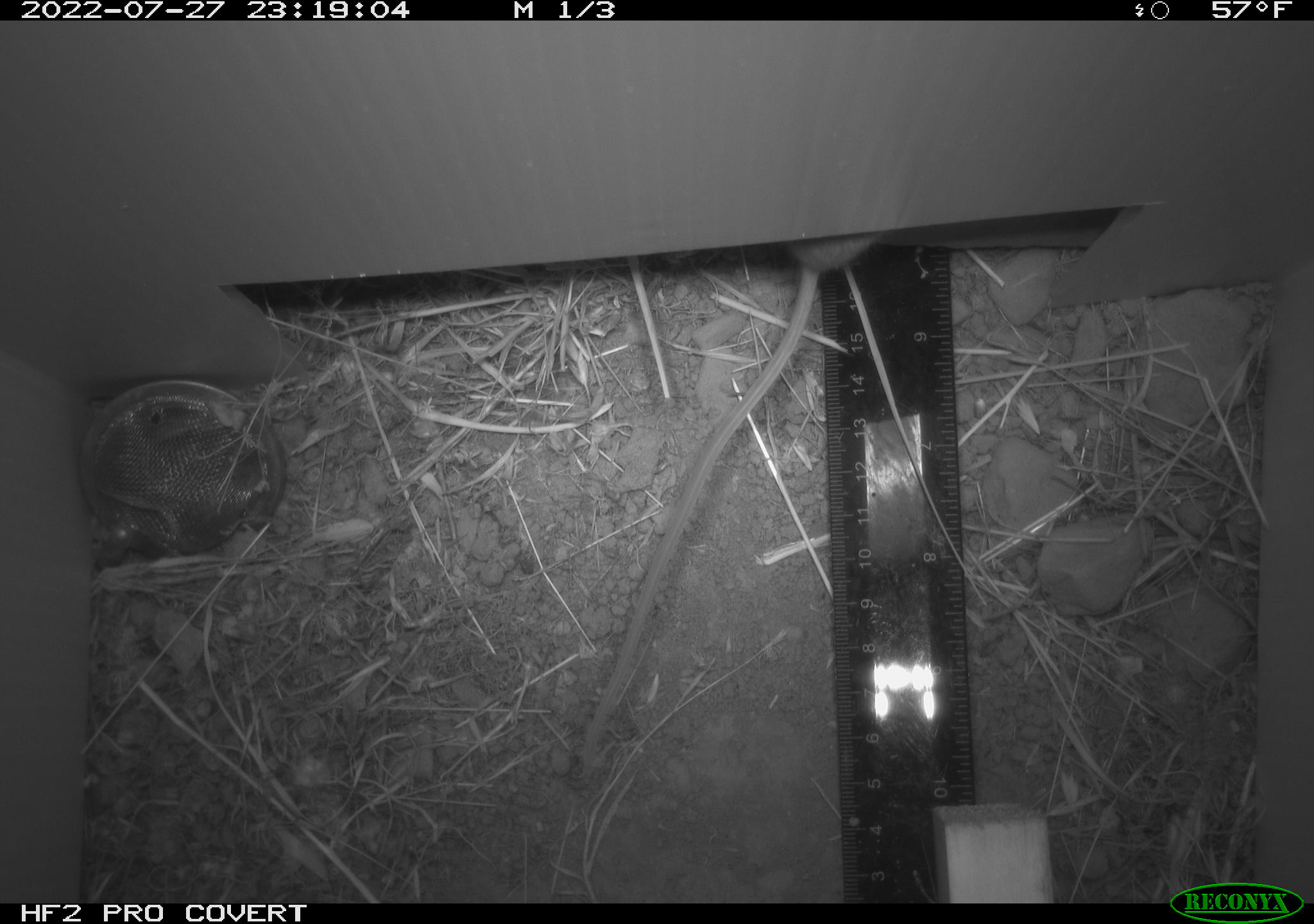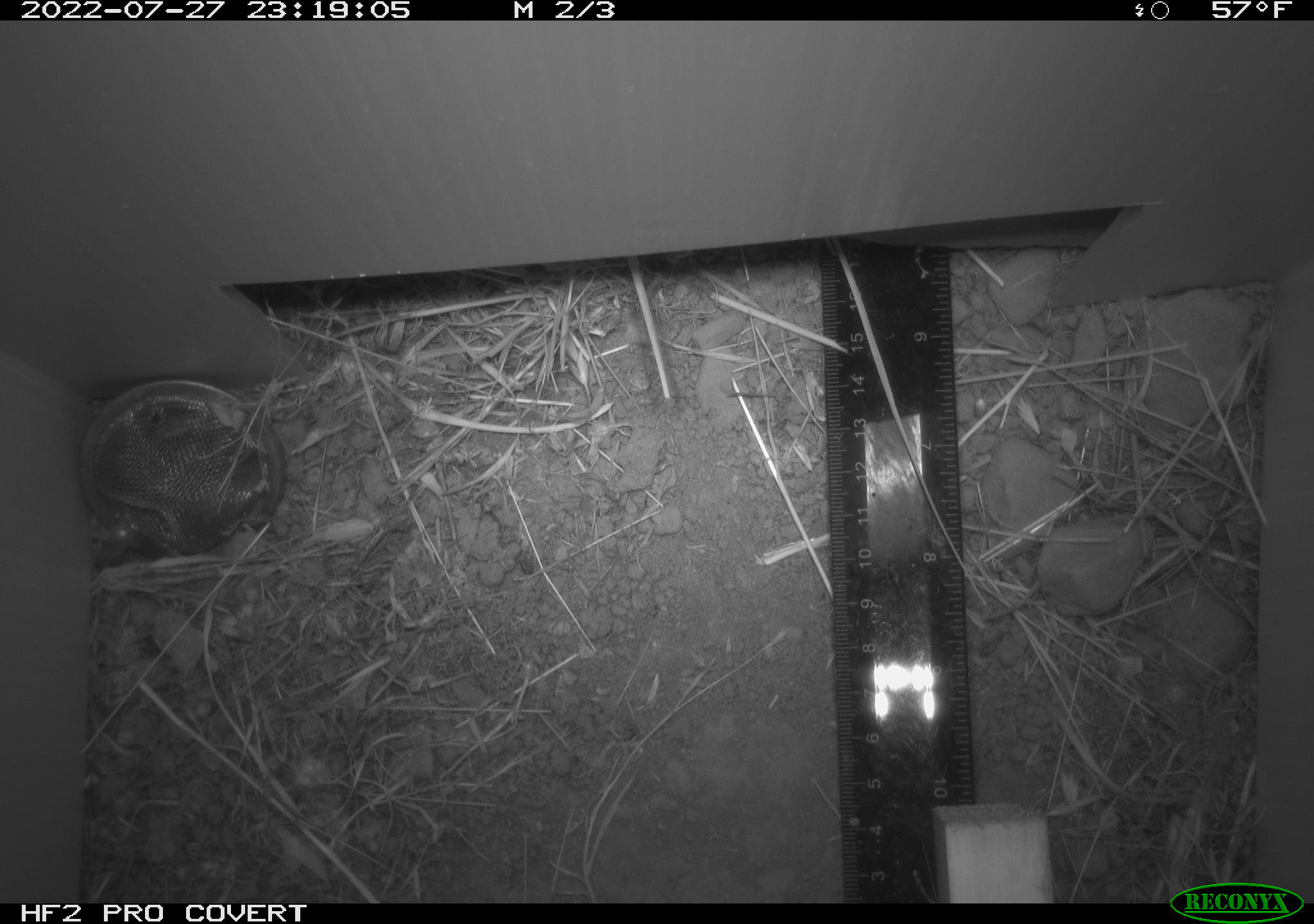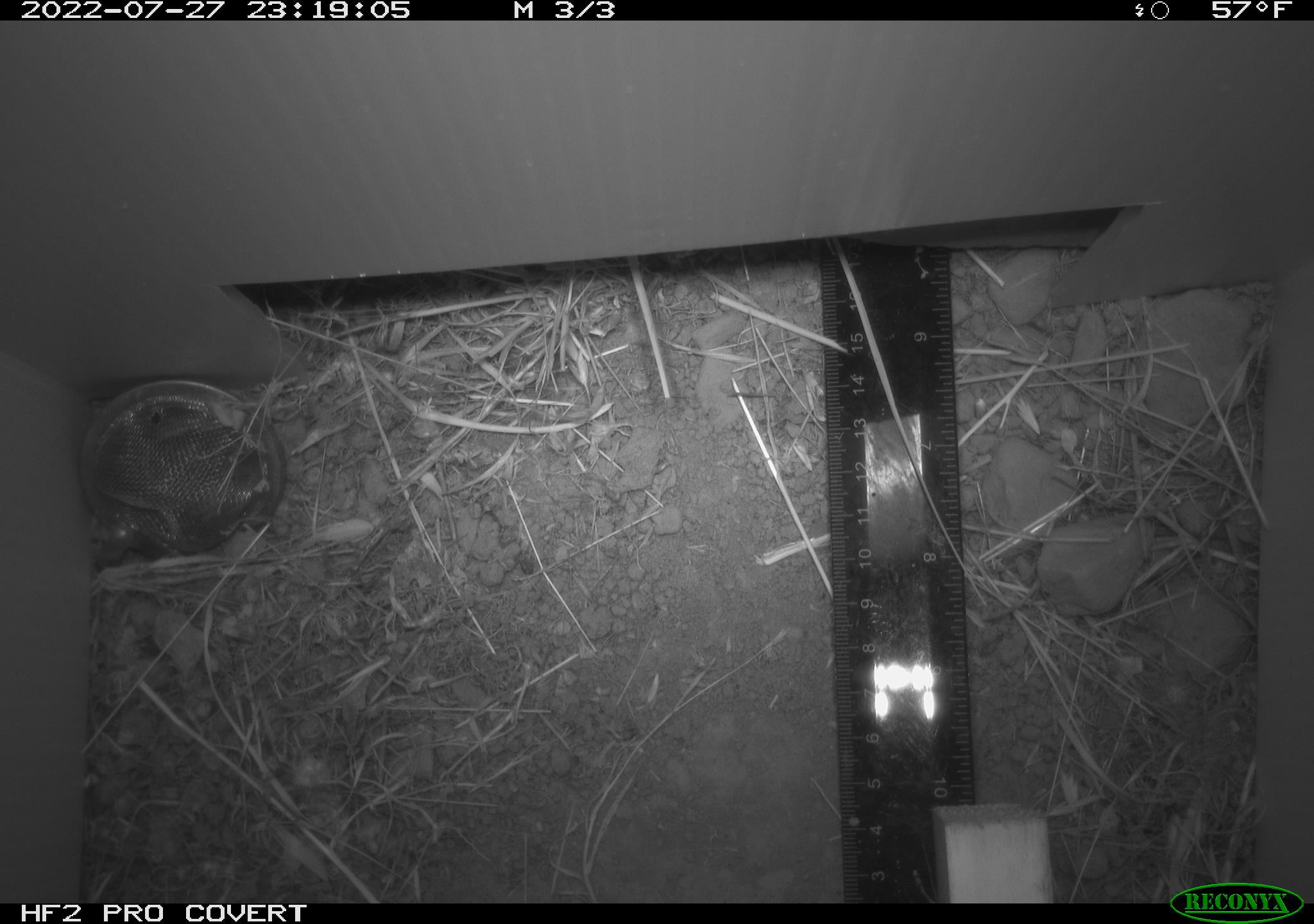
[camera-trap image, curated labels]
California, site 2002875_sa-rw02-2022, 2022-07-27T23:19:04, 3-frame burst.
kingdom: Animalia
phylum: Chordata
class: Mammalia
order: Rodentia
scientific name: Rodentia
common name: mouse species